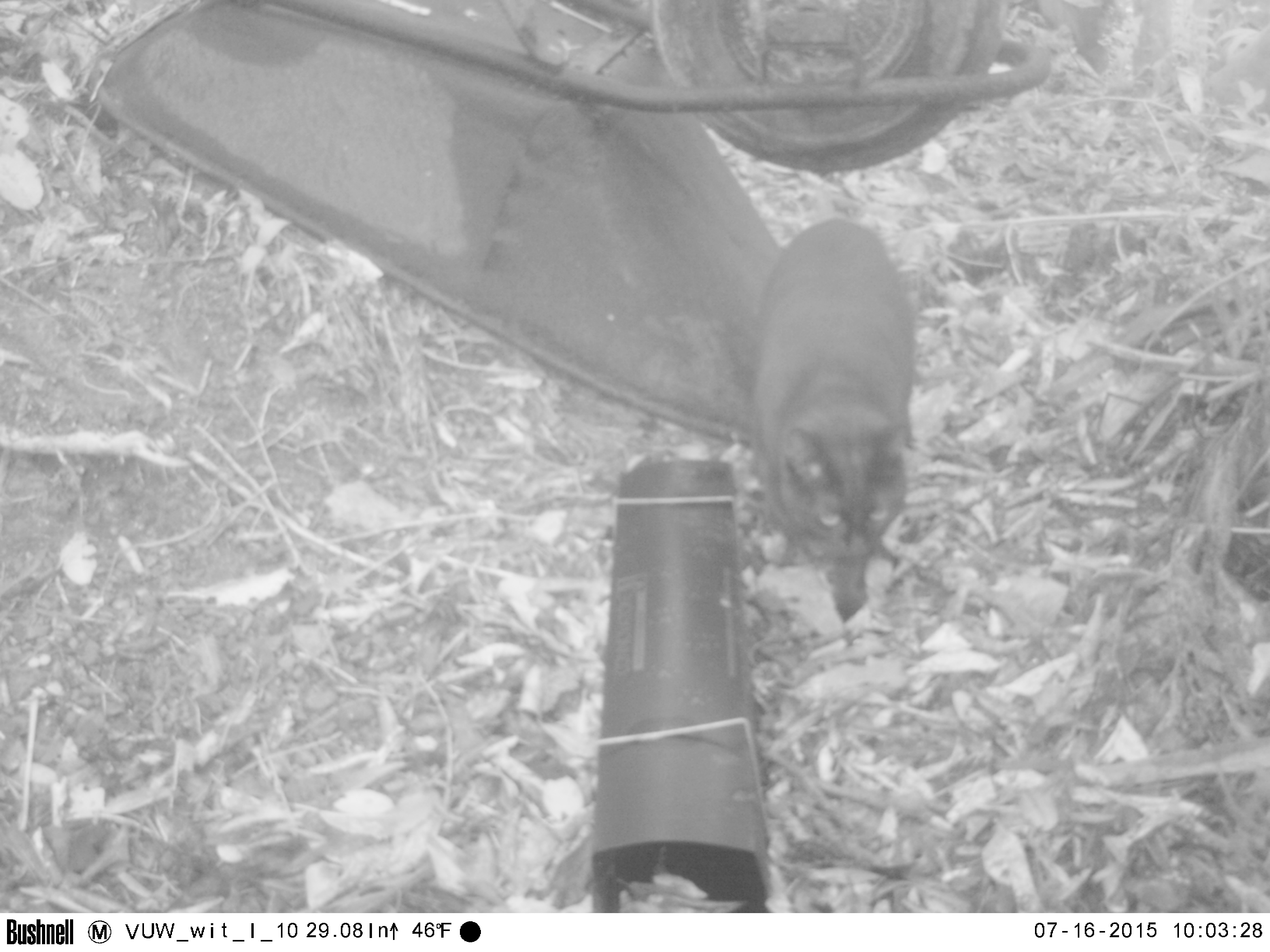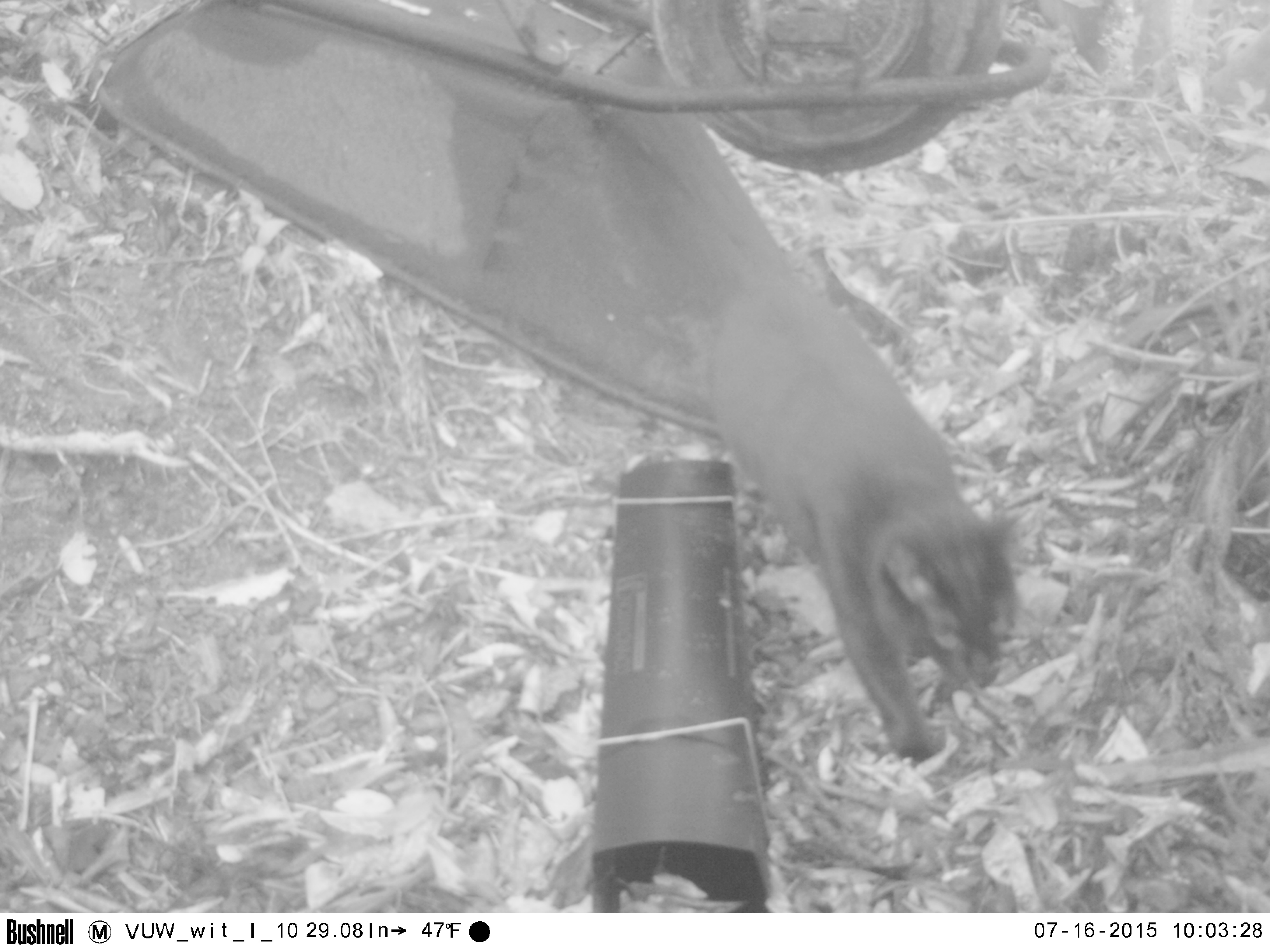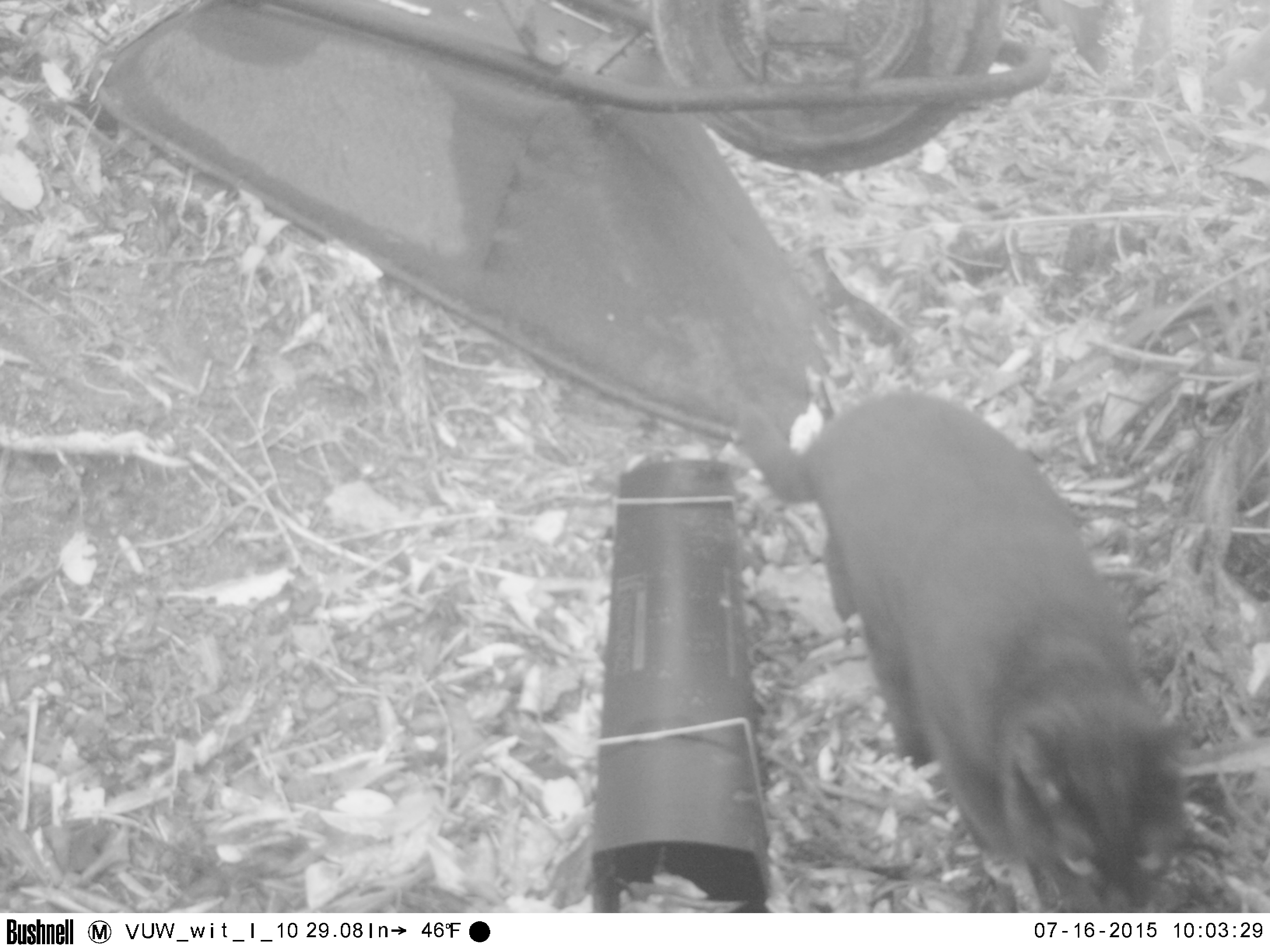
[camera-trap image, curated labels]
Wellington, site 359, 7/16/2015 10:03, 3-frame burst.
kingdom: Animalia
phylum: Chordata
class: Mammalia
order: Carnivora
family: Felidae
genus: Felis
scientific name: Felis catus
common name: cat